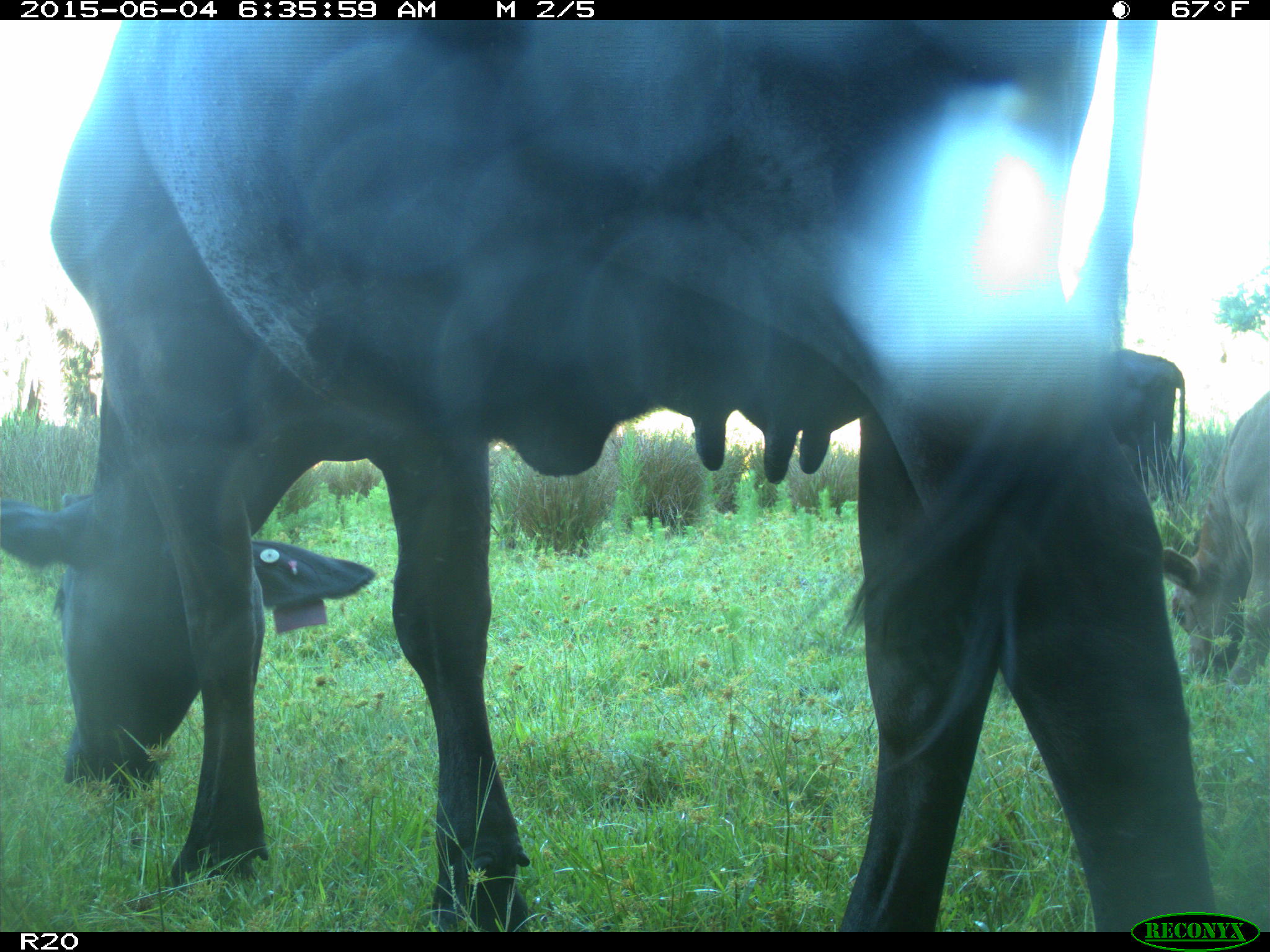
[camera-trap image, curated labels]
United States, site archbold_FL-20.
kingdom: Animalia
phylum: Chordata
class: Mammalia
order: Artiodactyla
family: Bovidae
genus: Bos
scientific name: Bos taurus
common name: domestic cow